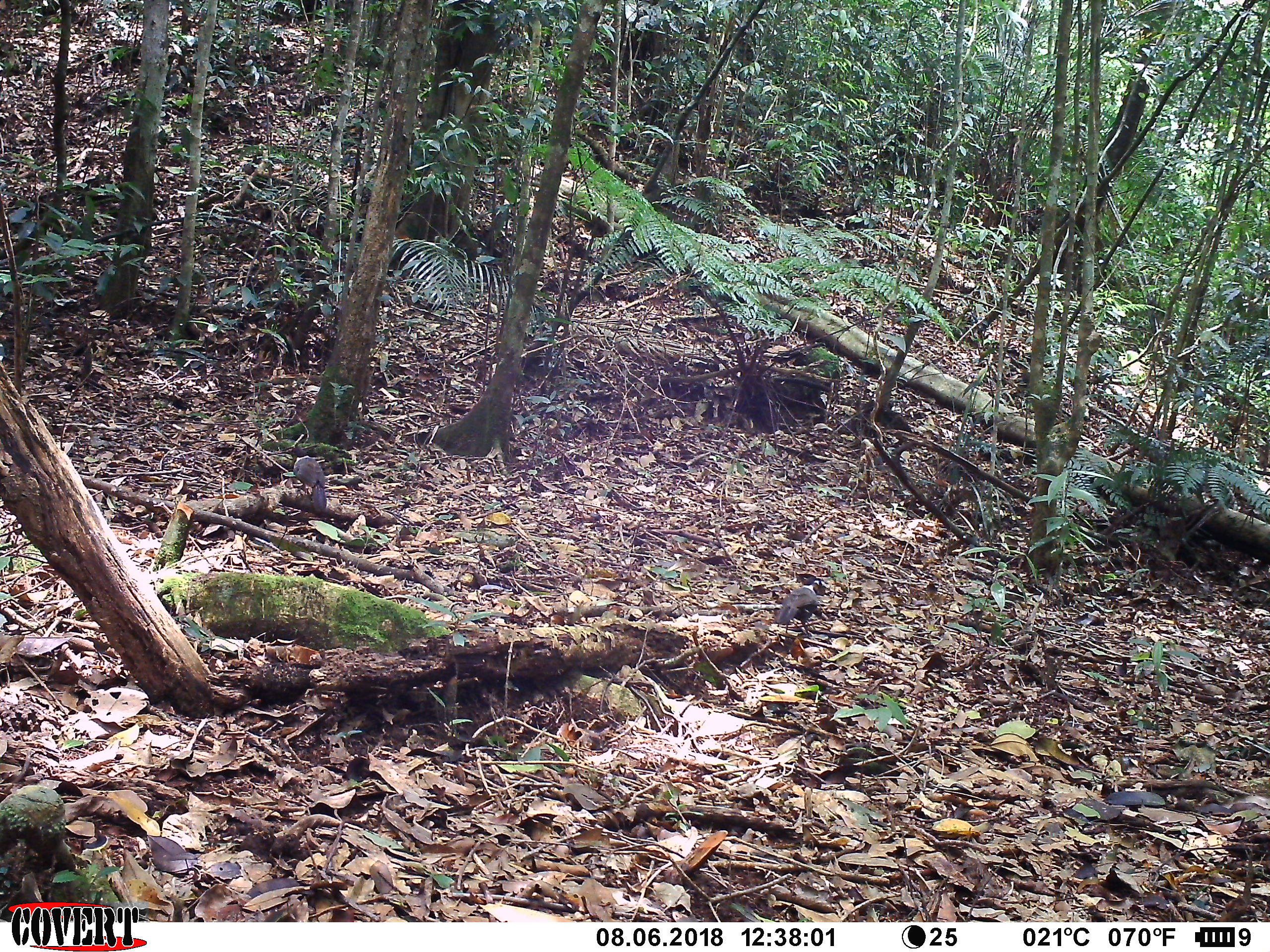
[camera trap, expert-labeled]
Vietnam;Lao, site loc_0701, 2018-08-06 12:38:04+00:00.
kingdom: Animalia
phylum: Chordata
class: Aves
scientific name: Aves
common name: bird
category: unidentified bird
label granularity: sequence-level